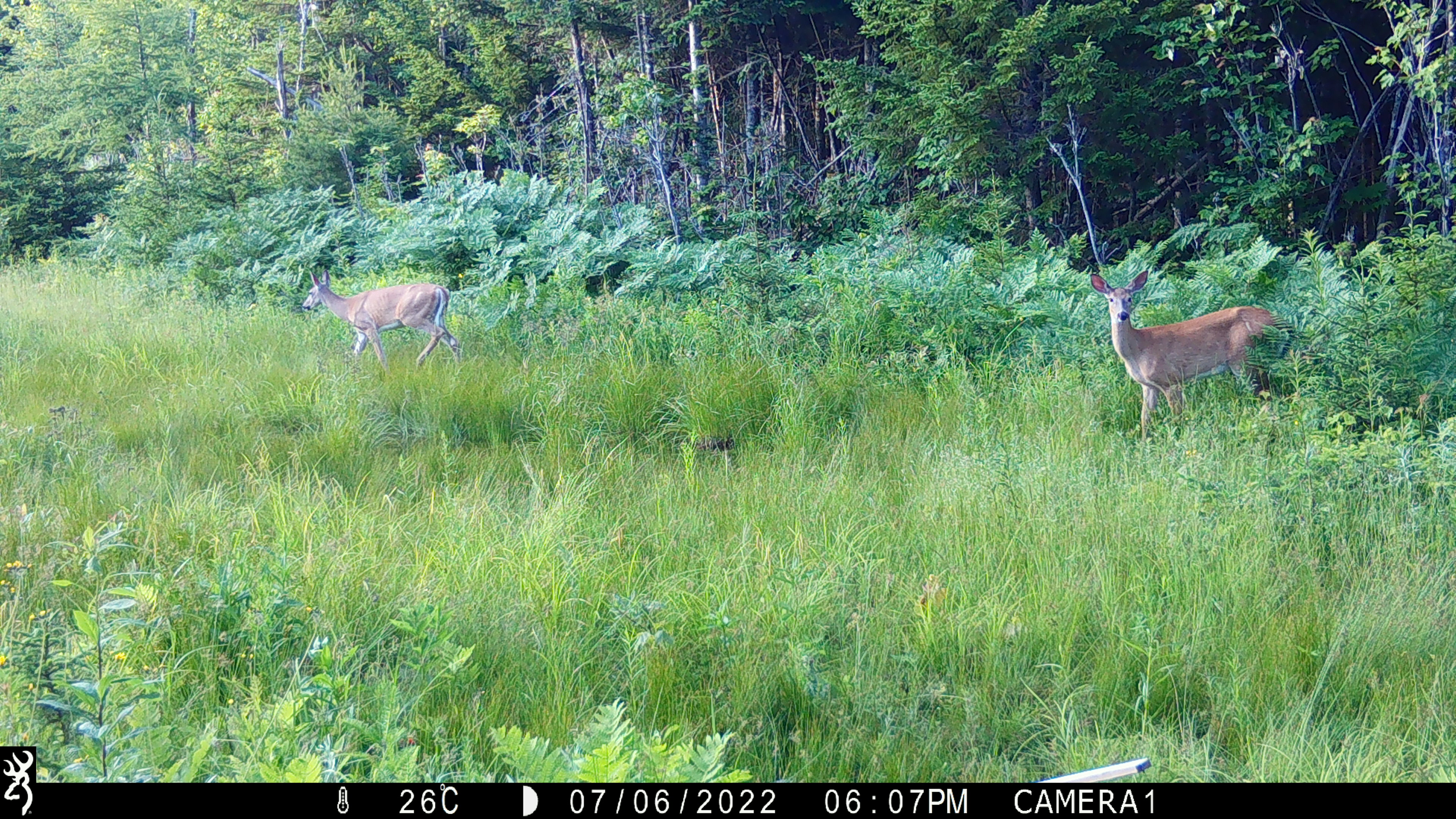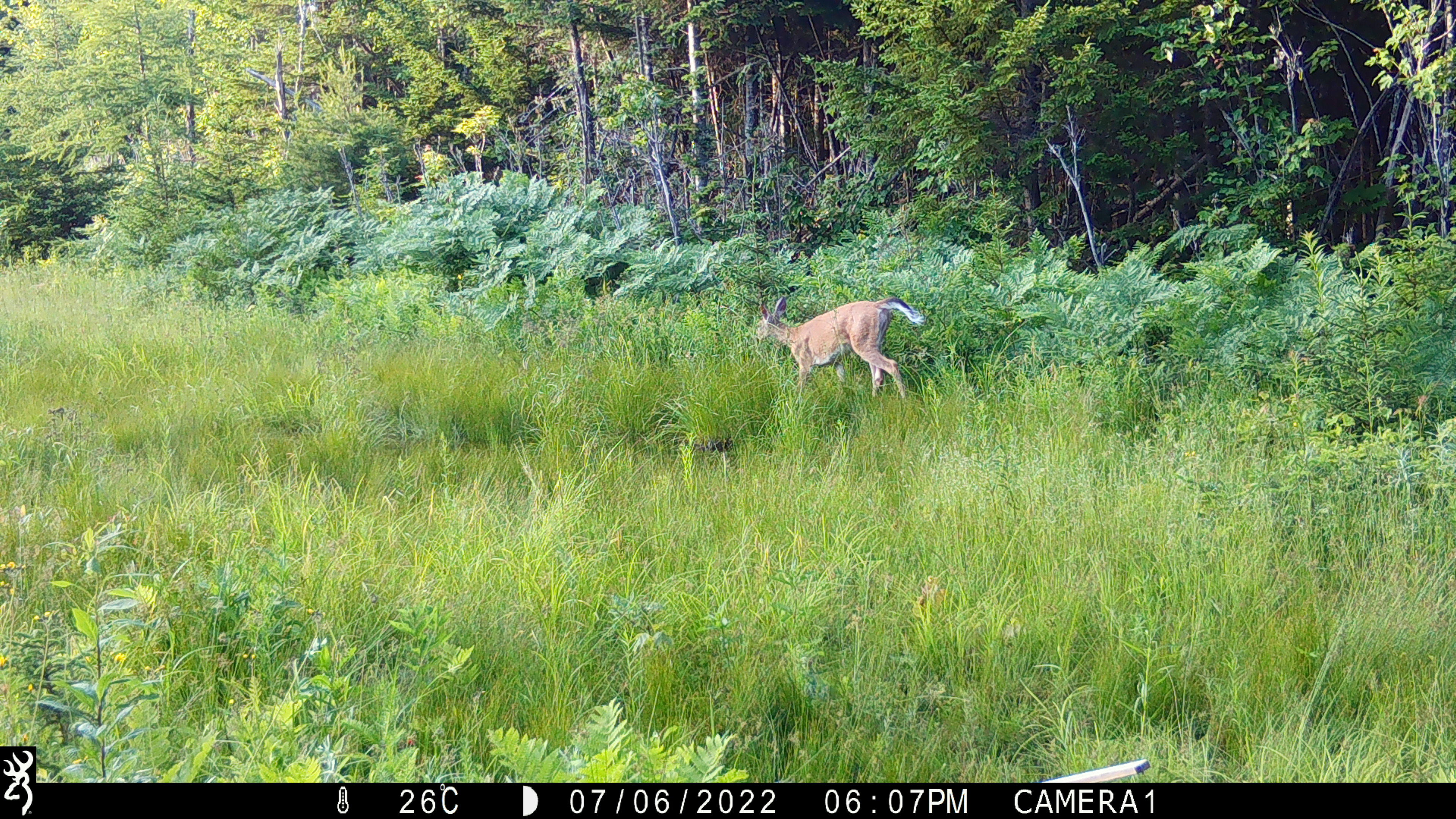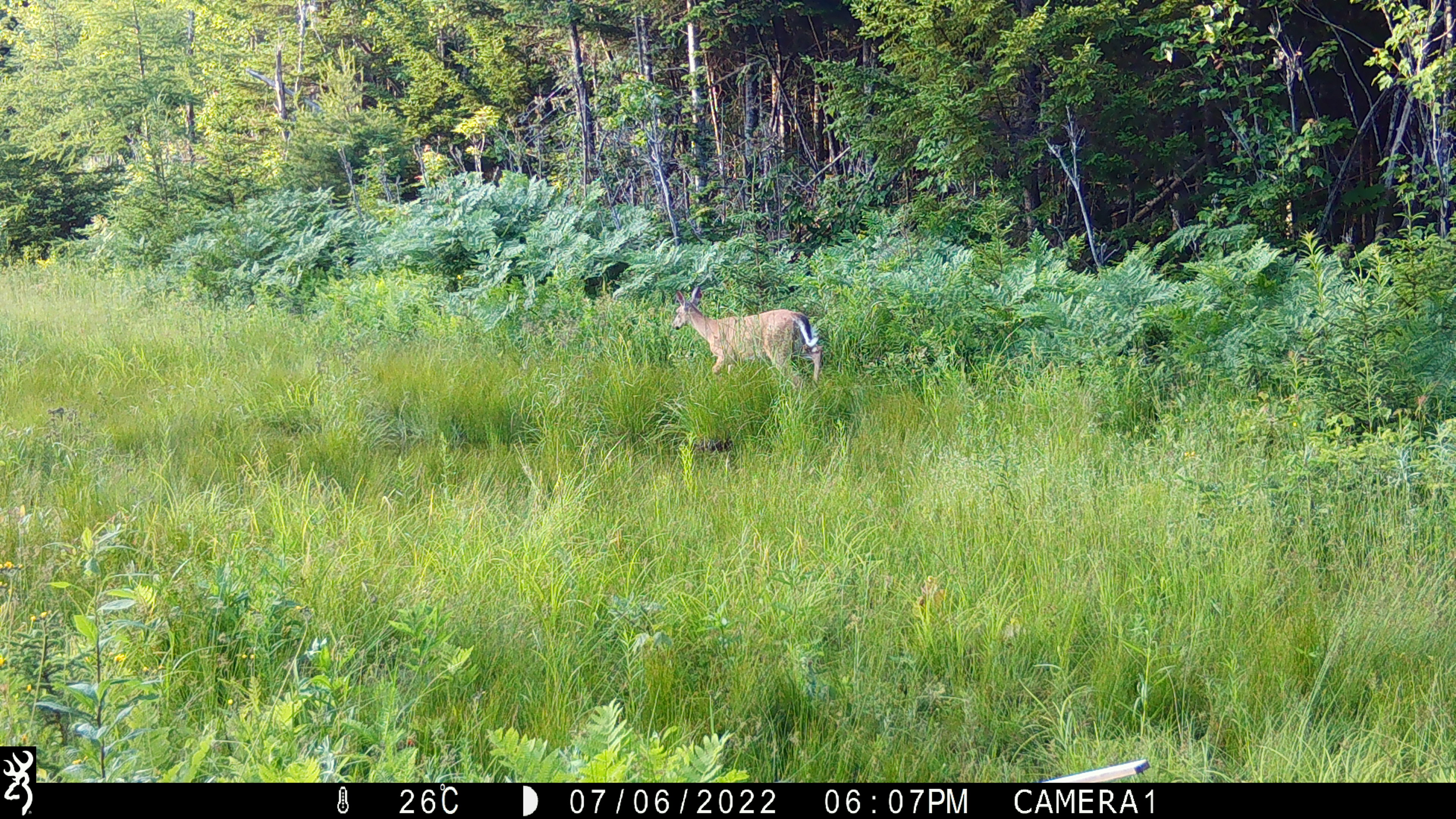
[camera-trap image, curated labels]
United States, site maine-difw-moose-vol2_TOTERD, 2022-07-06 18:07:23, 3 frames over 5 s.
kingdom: Animalia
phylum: Chordata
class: Mammalia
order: Artiodactyla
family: Cervidae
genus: Odocoileus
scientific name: Odocoileus virginianus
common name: white-tailed deer